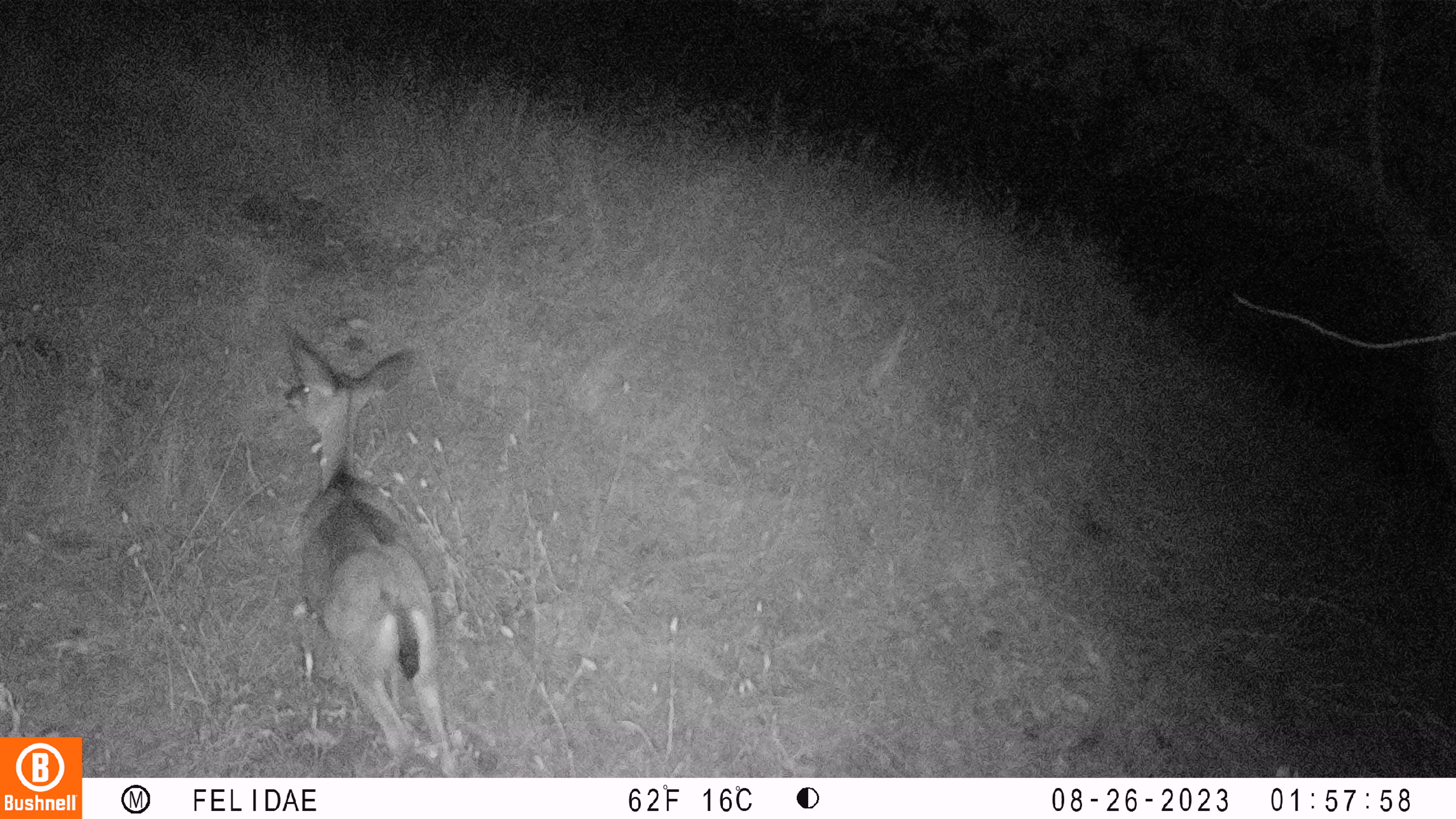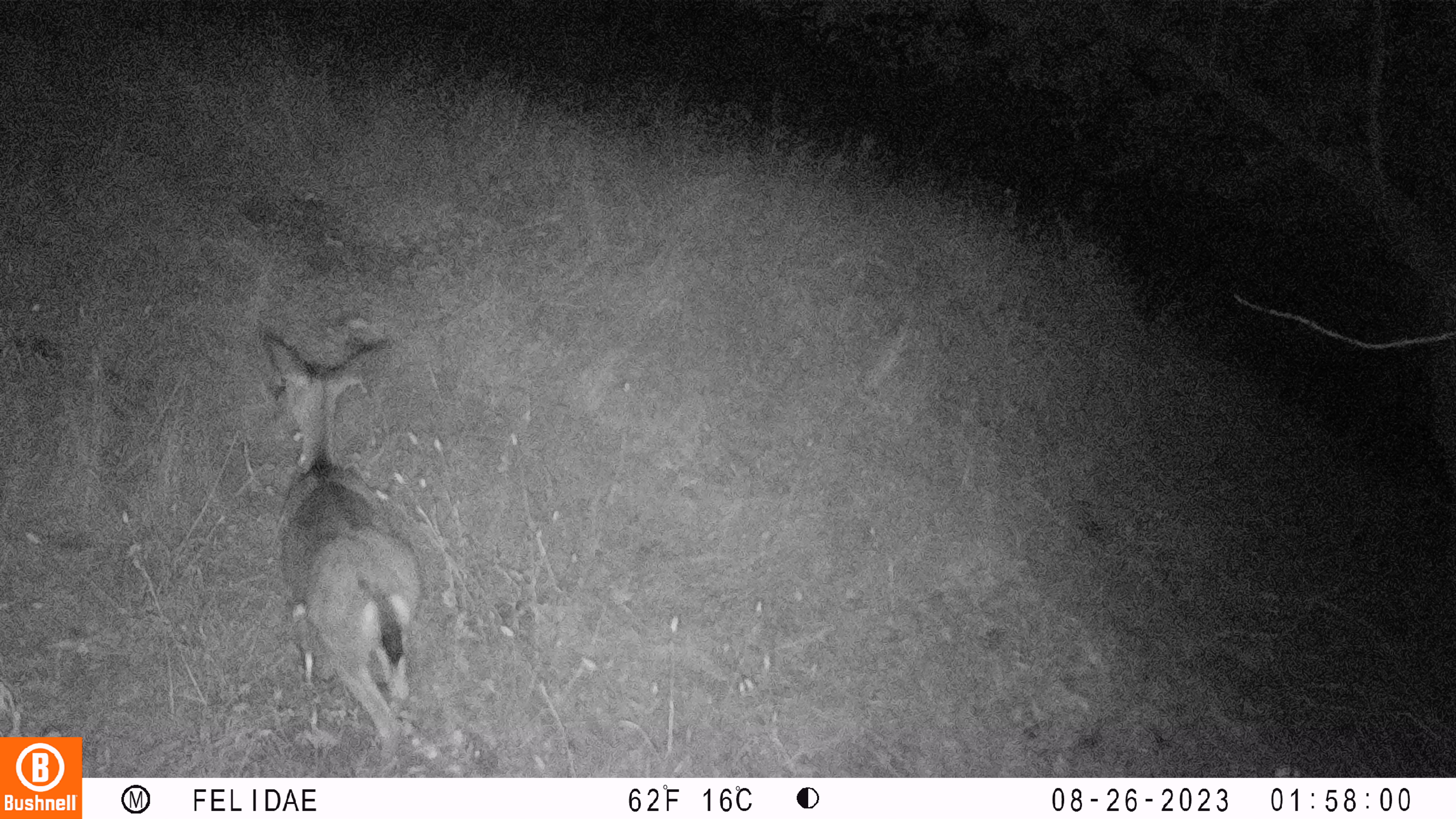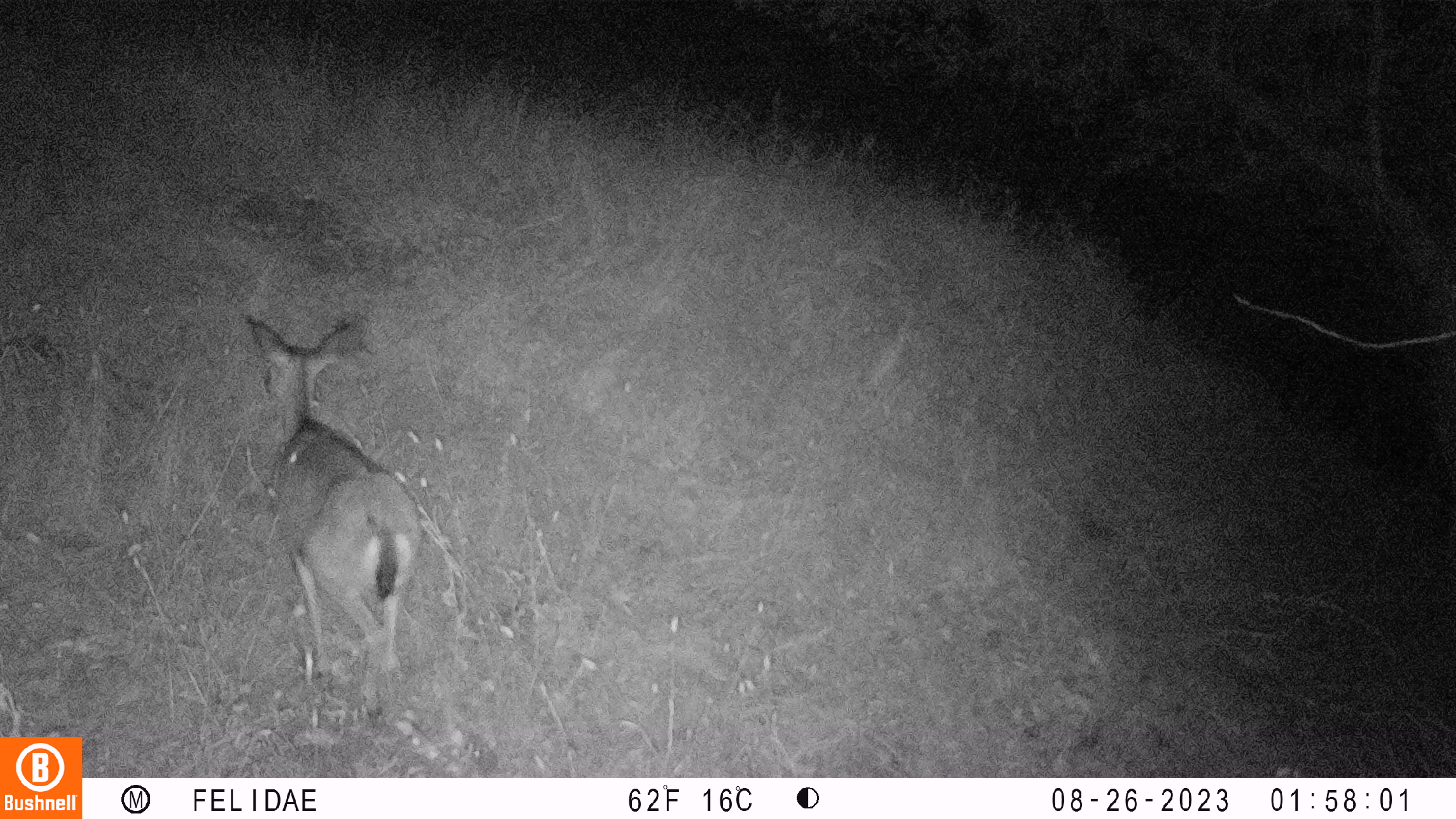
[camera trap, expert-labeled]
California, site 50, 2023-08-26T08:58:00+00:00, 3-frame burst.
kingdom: Animalia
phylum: Chordata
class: Mammalia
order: Artiodactyla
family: Cervidae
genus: Odocoileus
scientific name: Odocoileus hemionus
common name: mule deer